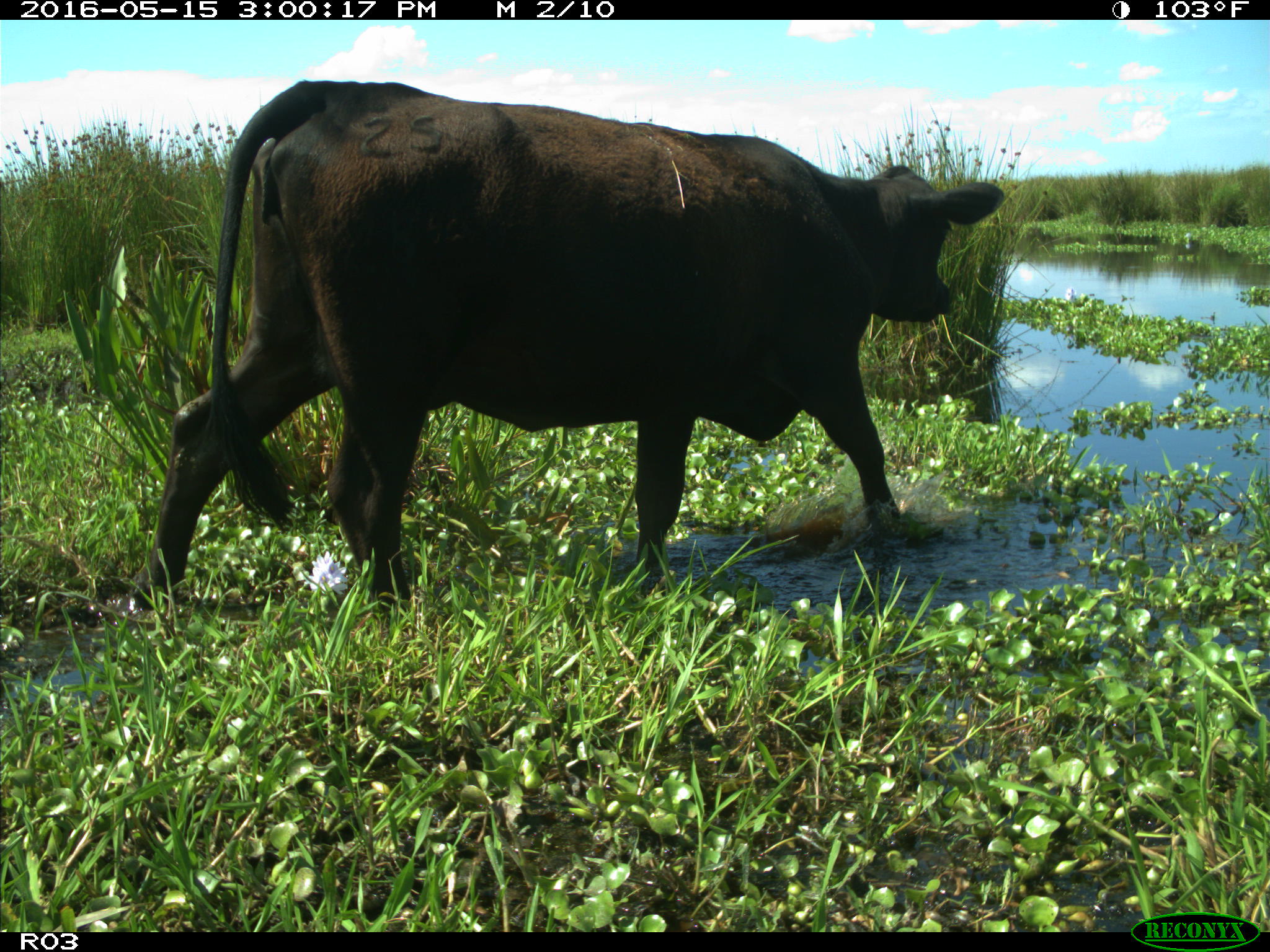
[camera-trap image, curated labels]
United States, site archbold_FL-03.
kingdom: Animalia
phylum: Chordata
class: Mammalia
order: Artiodactyla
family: Bovidae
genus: Bos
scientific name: Bos taurus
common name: domestic cow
Bos taurus (domestic cow).